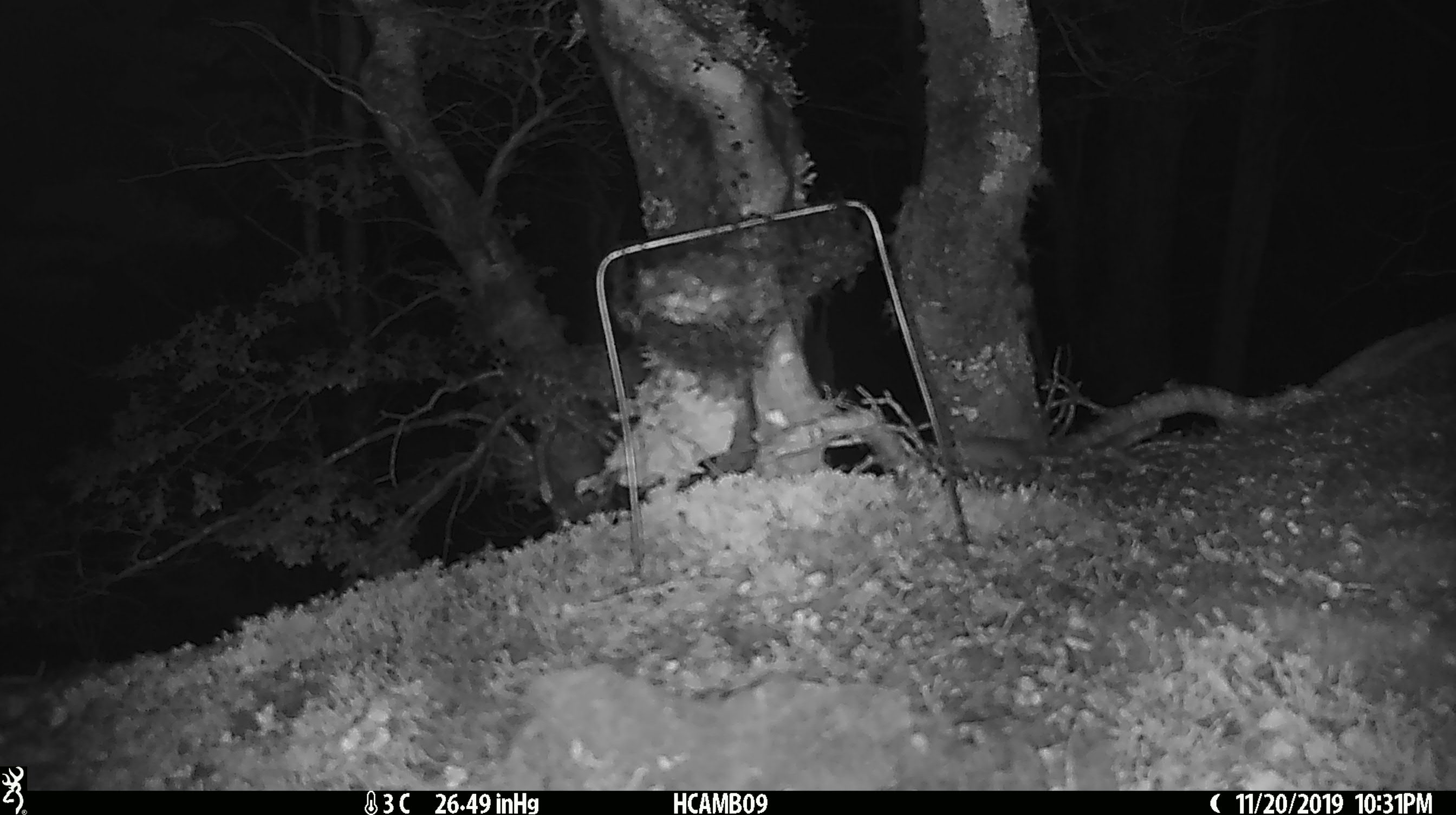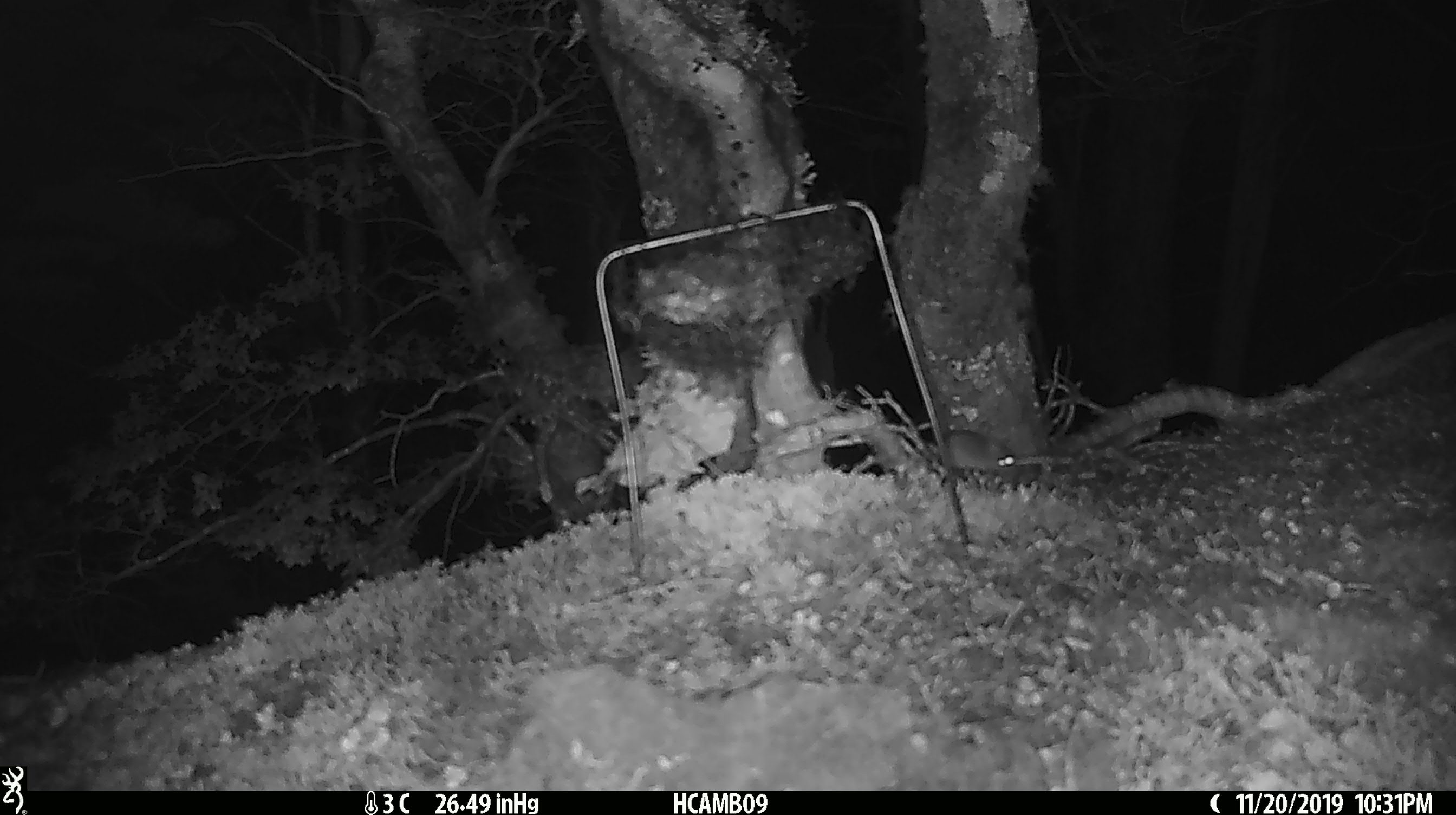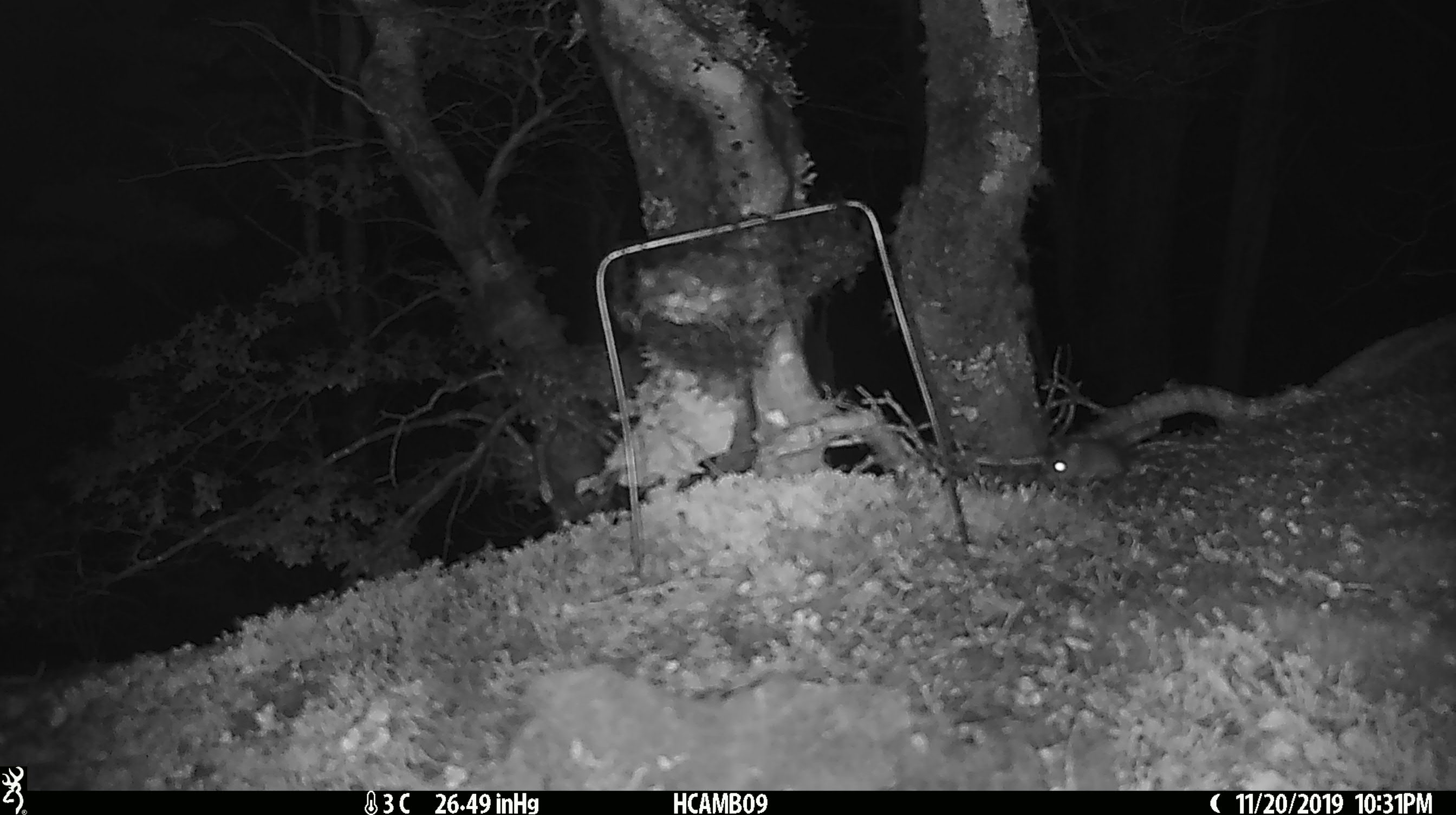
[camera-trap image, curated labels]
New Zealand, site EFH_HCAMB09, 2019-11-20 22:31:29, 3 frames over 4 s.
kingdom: Animalia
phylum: Chordata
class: Mammalia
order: Rodentia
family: Muridae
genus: Mus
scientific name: Mus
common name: mouse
Mouse (Mus).